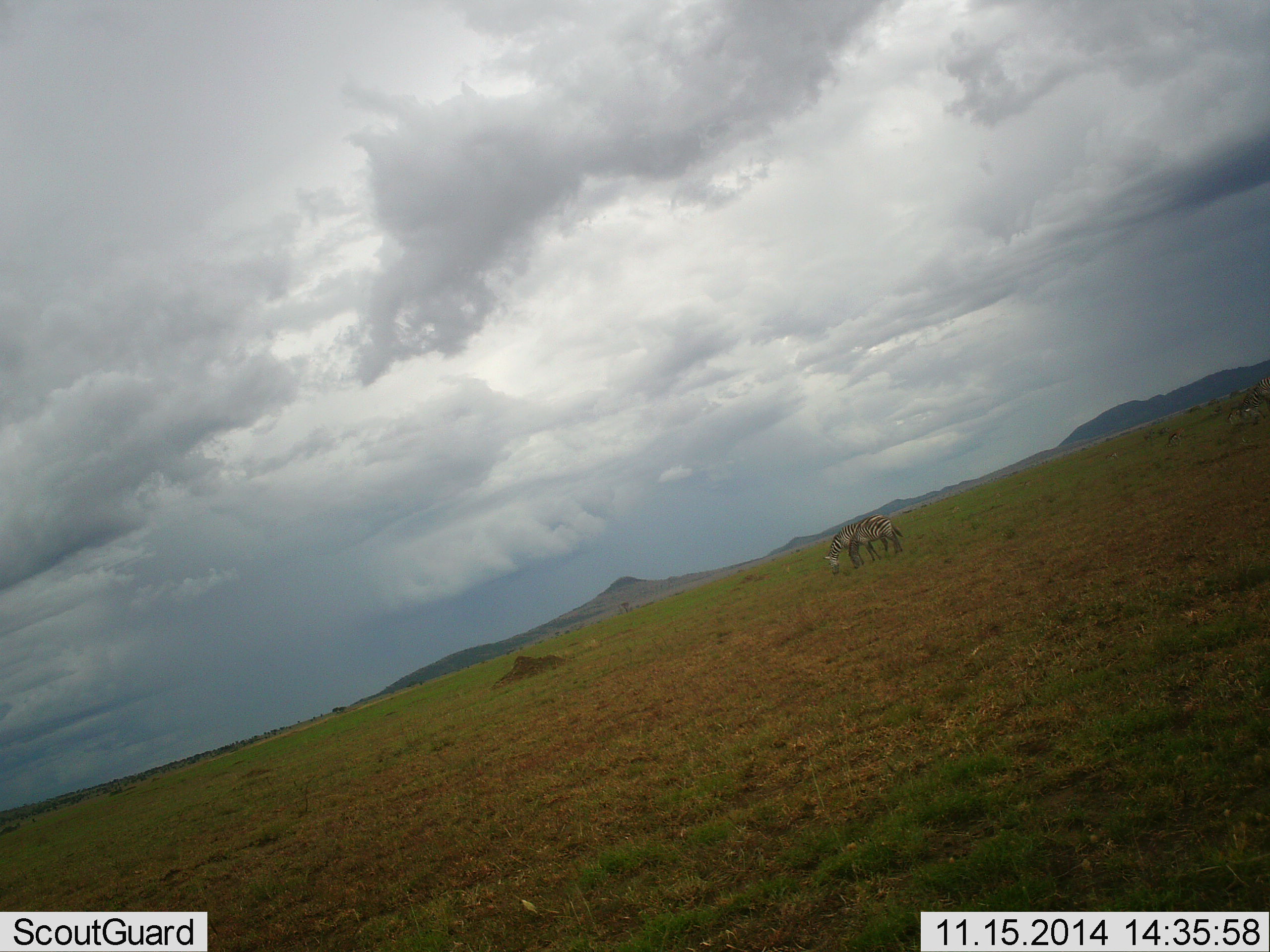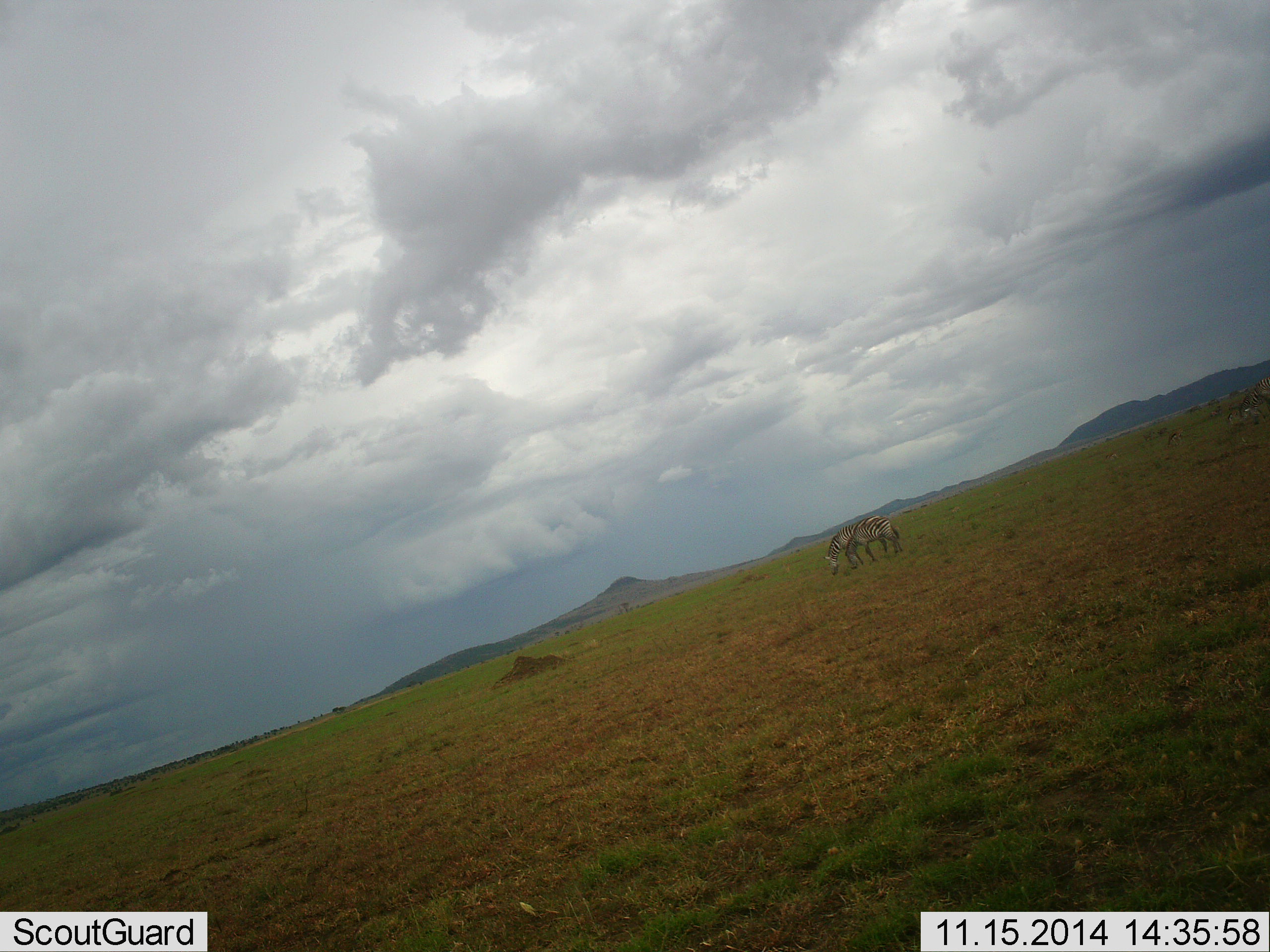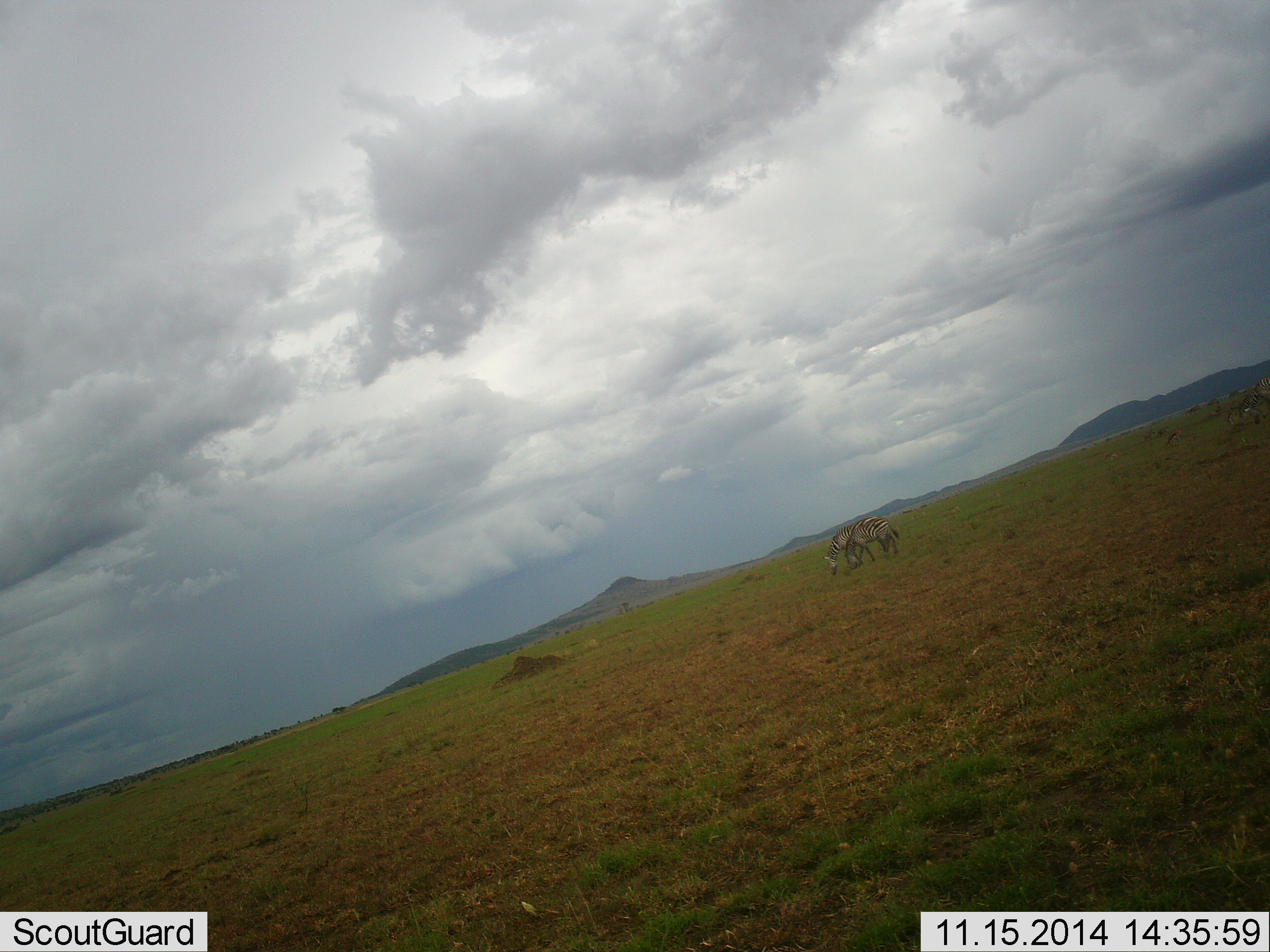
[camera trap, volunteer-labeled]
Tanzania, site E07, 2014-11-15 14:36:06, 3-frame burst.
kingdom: Animalia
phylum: Chordata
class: Mammalia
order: Perissodactyla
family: Equidae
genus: Equus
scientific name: Equus quagga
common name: plains zebra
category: zebra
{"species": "zebra (plains zebra) (Equus quagga)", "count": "2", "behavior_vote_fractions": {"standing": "50%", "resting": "0%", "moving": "0%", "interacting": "10%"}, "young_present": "0%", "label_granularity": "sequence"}